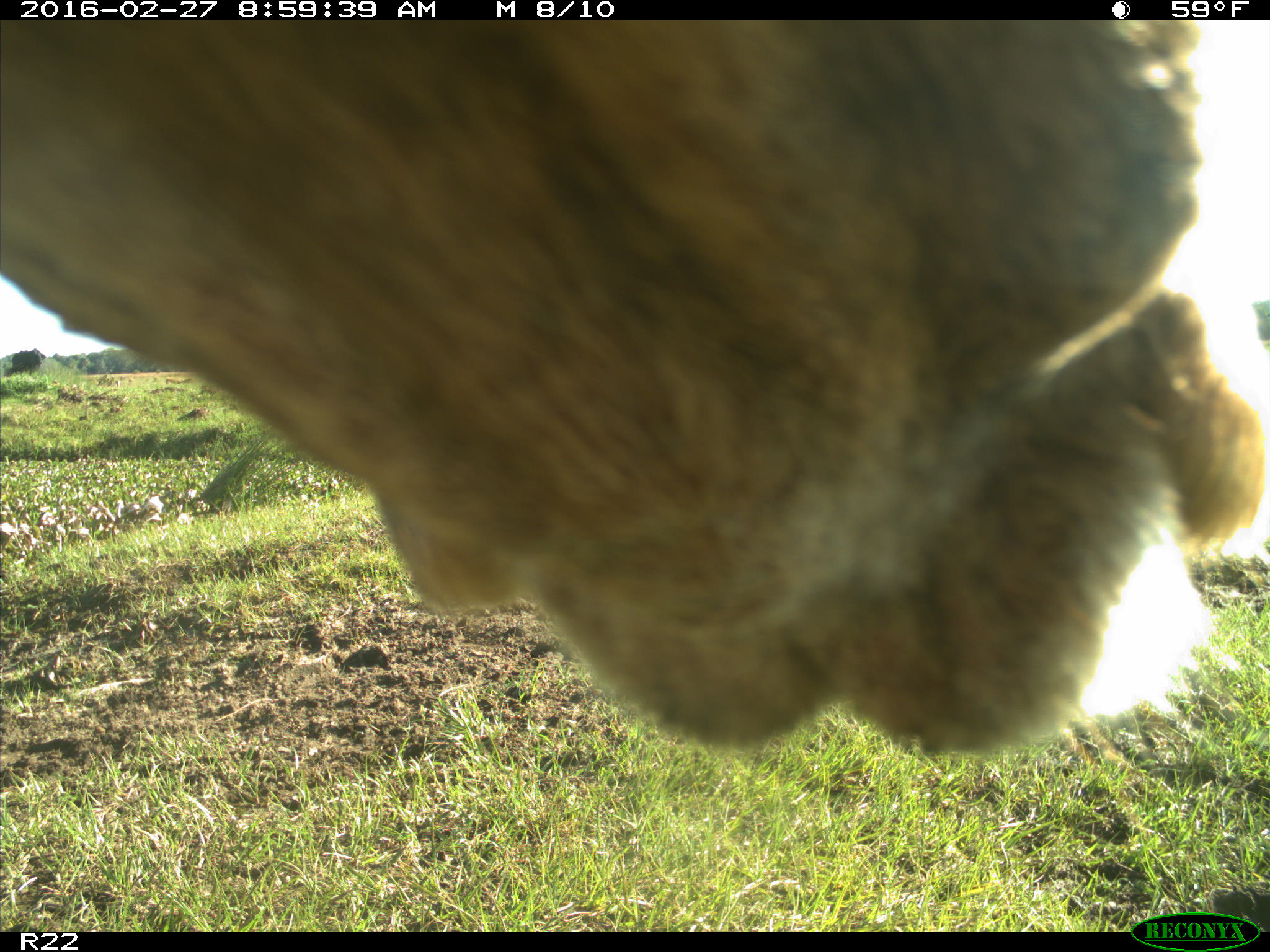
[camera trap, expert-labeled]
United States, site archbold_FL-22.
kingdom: Animalia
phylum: Chordata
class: Mammalia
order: Artiodactyla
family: Bovidae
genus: Bos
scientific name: Bos taurus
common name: domestic cow